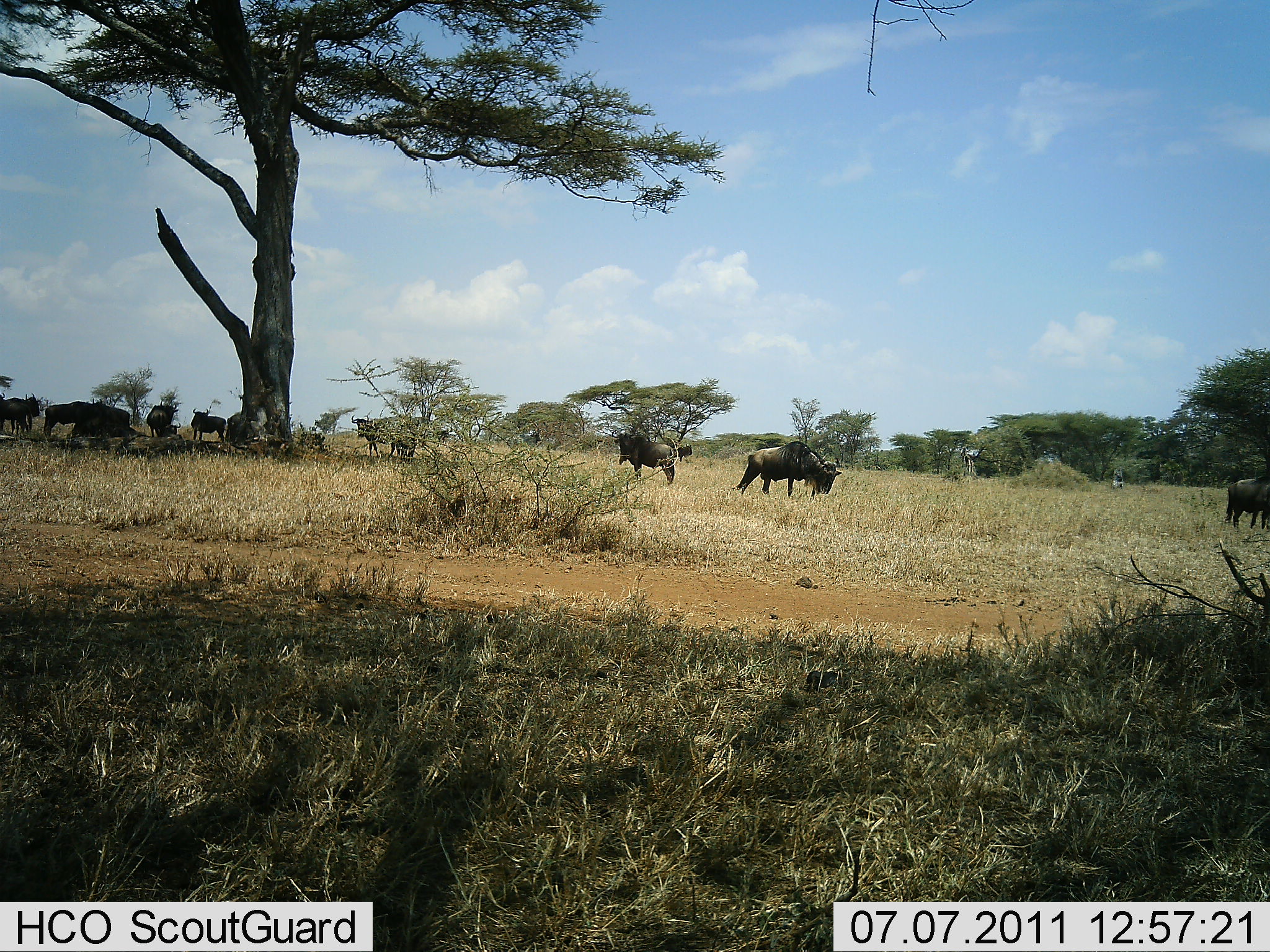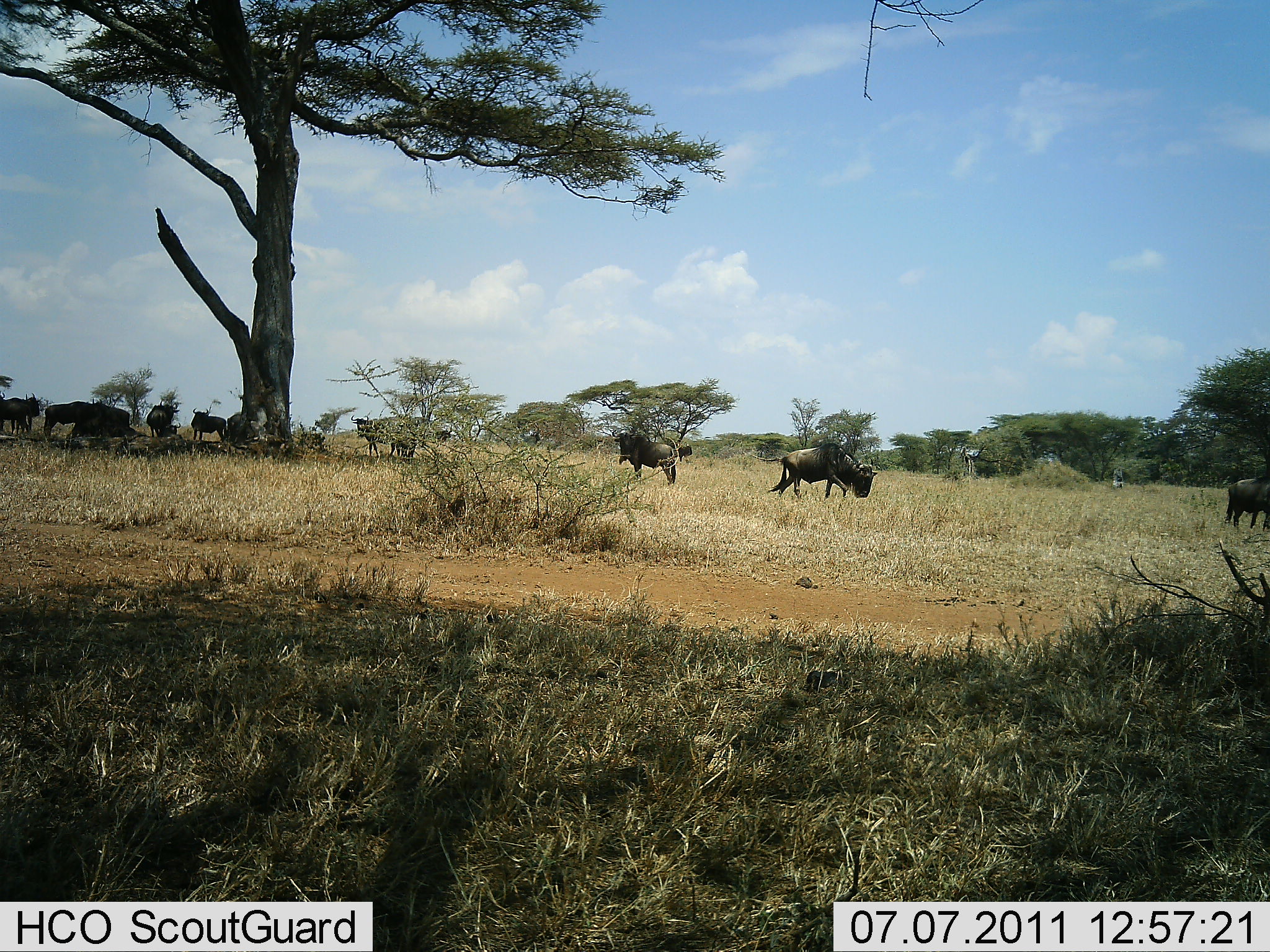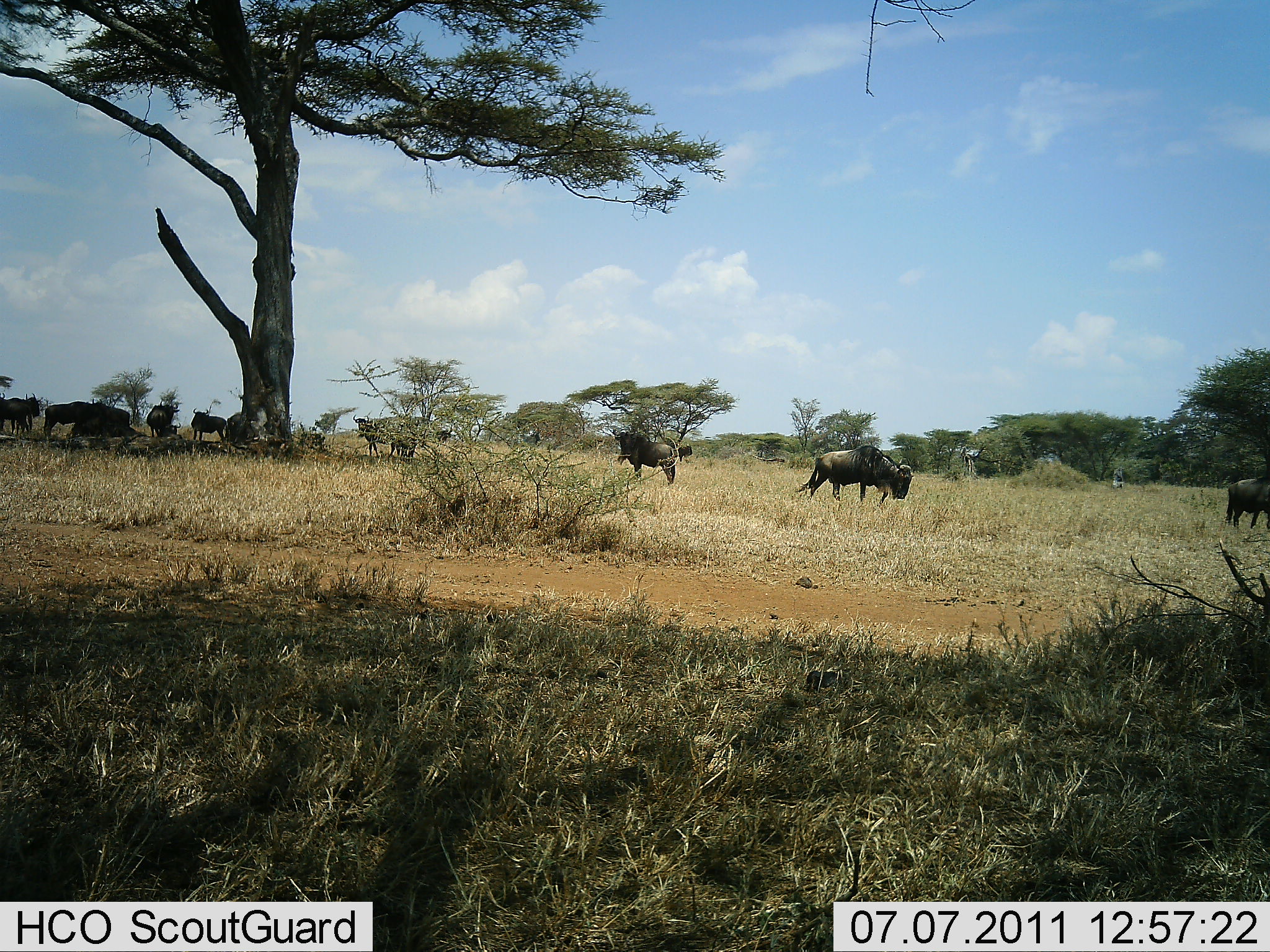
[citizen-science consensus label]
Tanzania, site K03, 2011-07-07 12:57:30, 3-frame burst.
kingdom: Animalia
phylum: Chordata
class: Mammalia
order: Artiodactyla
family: Bovidae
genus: Connochaetes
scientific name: Connochaetes taurinus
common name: blue wildebeest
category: wildebeest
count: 10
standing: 75%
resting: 8%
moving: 67%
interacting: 8%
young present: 8%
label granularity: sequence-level